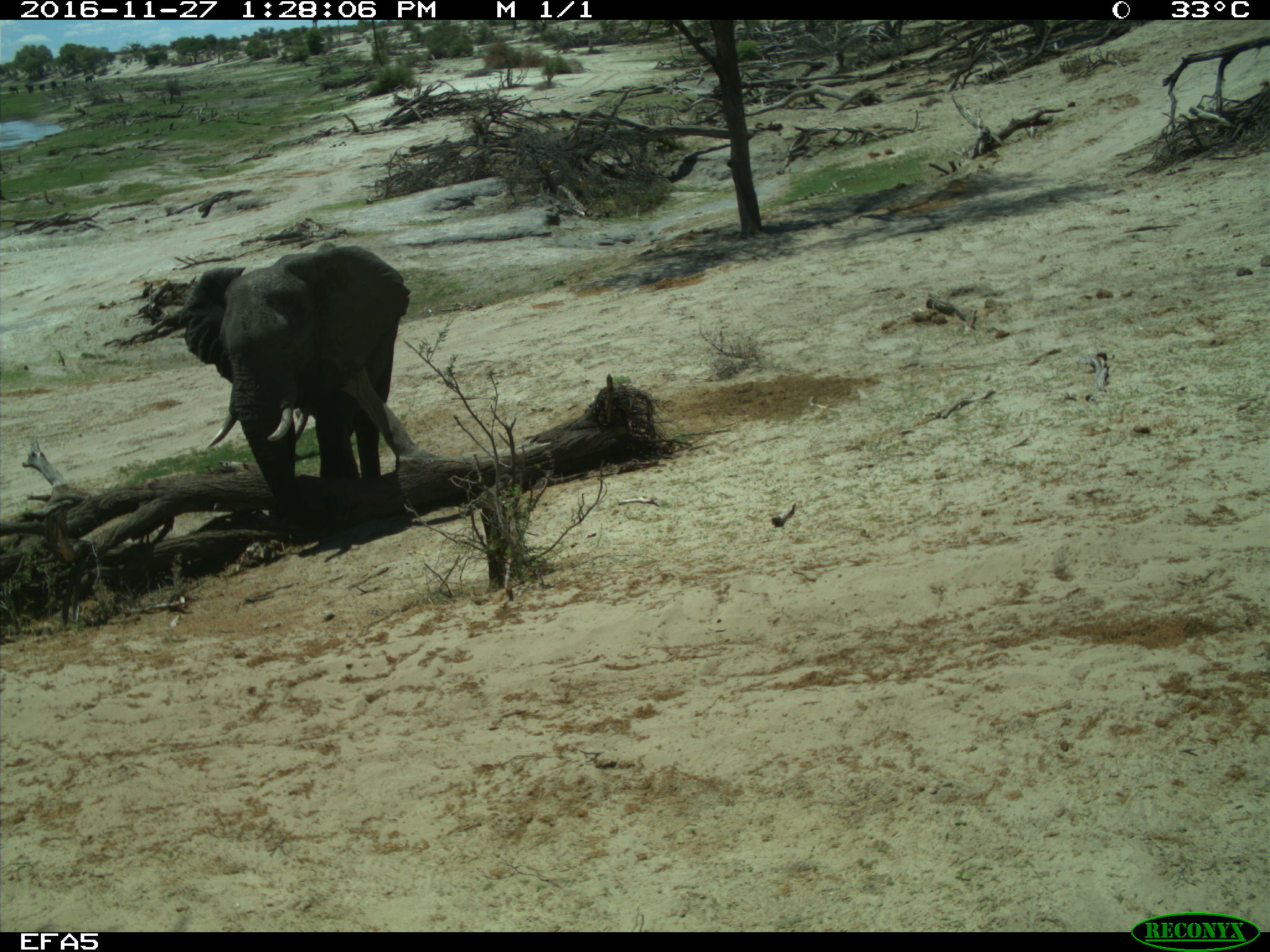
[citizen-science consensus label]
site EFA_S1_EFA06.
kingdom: Animalia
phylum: Chordata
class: Mammalia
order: Proboscidea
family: Elephantidae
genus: Loxodonta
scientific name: Loxodonta africana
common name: african bush elephant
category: elephant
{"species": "elephant (african bush elephant) (Loxodonta africana)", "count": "1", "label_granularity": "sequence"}